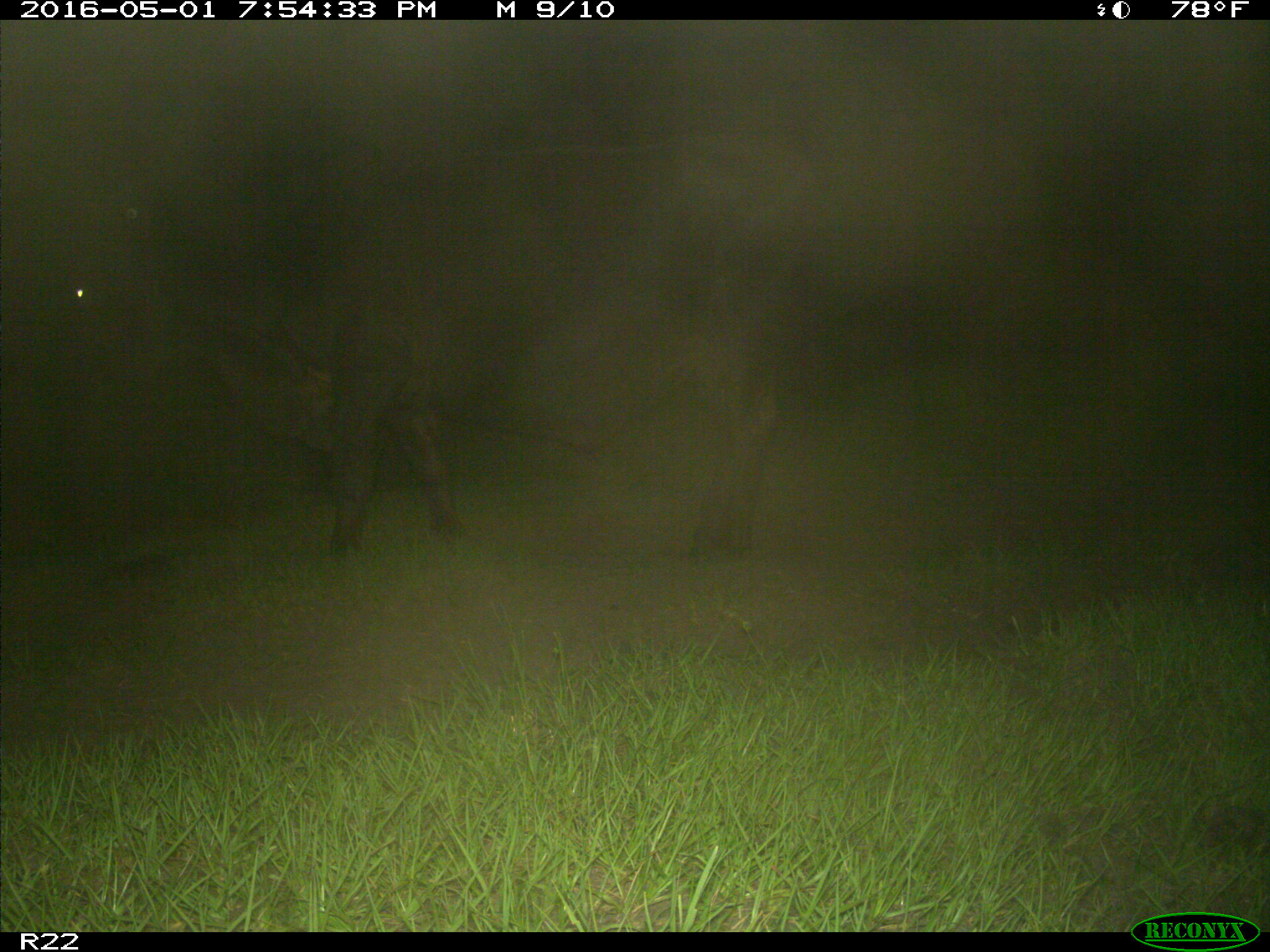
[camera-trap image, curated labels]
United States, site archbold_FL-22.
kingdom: Animalia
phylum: Chordata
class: Mammalia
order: Artiodactyla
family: Bovidae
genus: Bos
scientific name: Bos taurus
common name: domestic cow